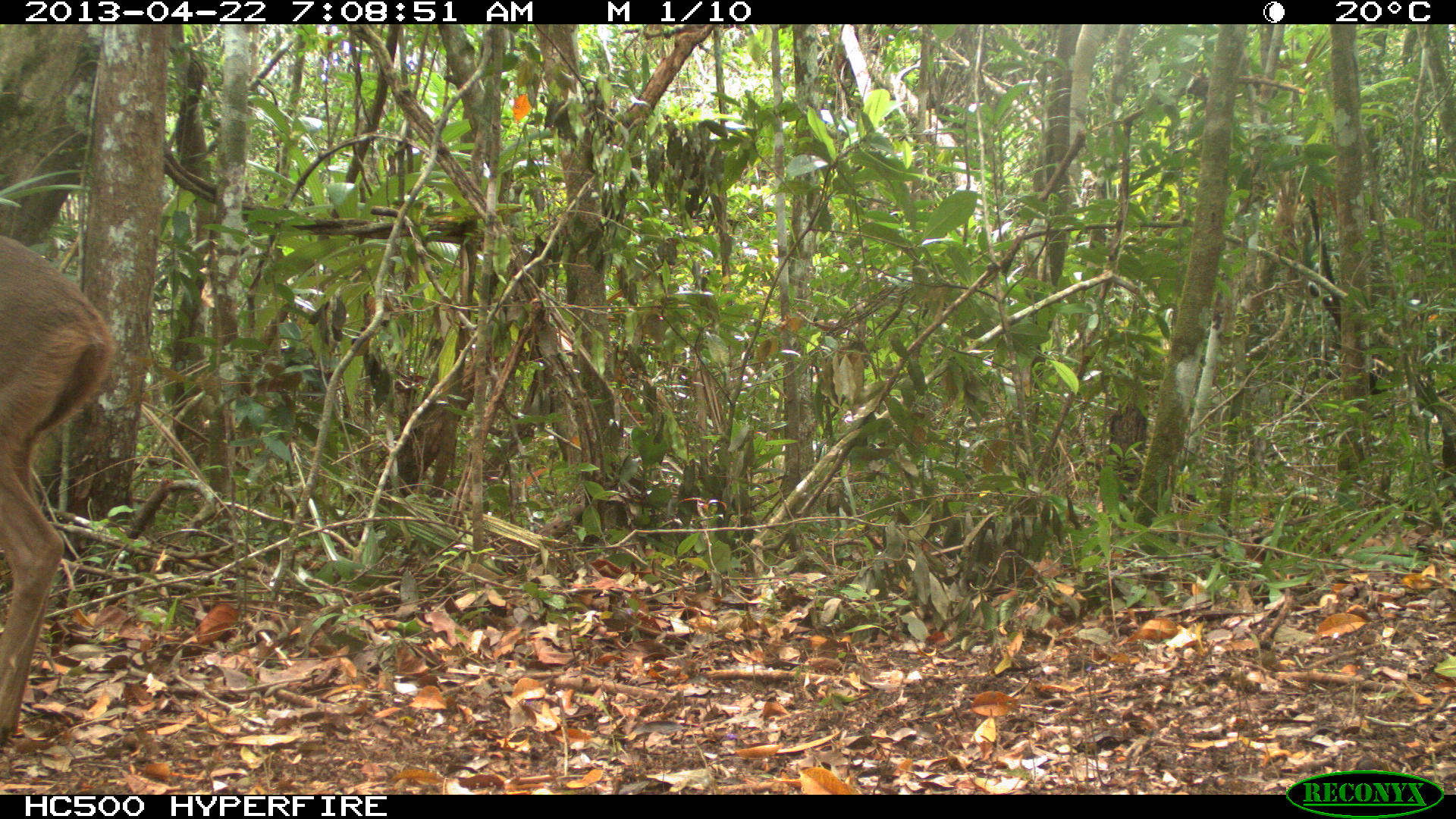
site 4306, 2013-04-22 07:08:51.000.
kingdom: Animalia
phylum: Chordata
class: Mammalia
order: Artiodactyla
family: Cervidae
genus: Odocoileus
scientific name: Odocoileus virginianus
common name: white-tailed deer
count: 1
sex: female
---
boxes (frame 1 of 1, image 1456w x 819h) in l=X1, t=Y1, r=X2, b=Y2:
odocoileus virginianus: l=0, t=234, r=117, b=747